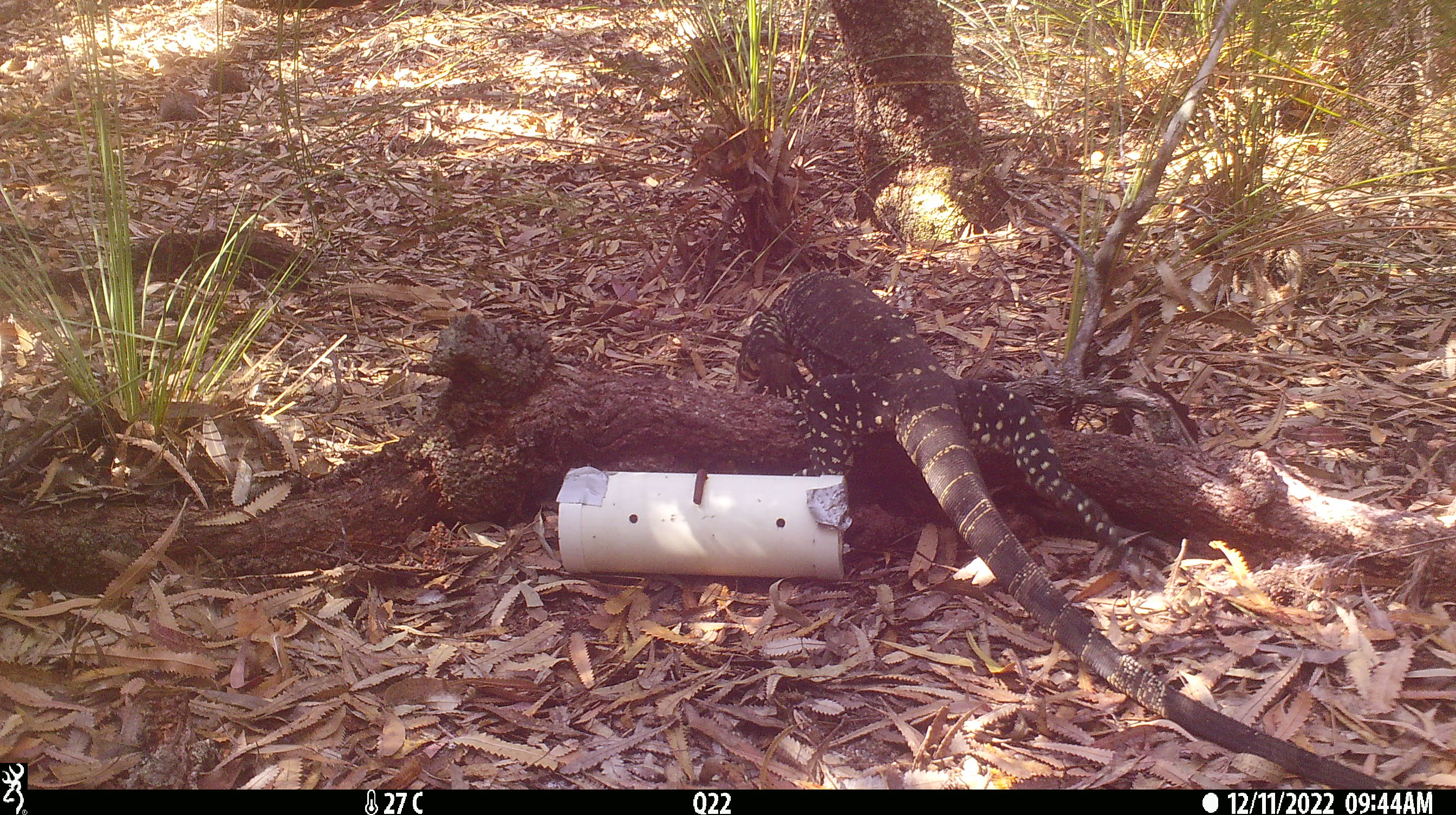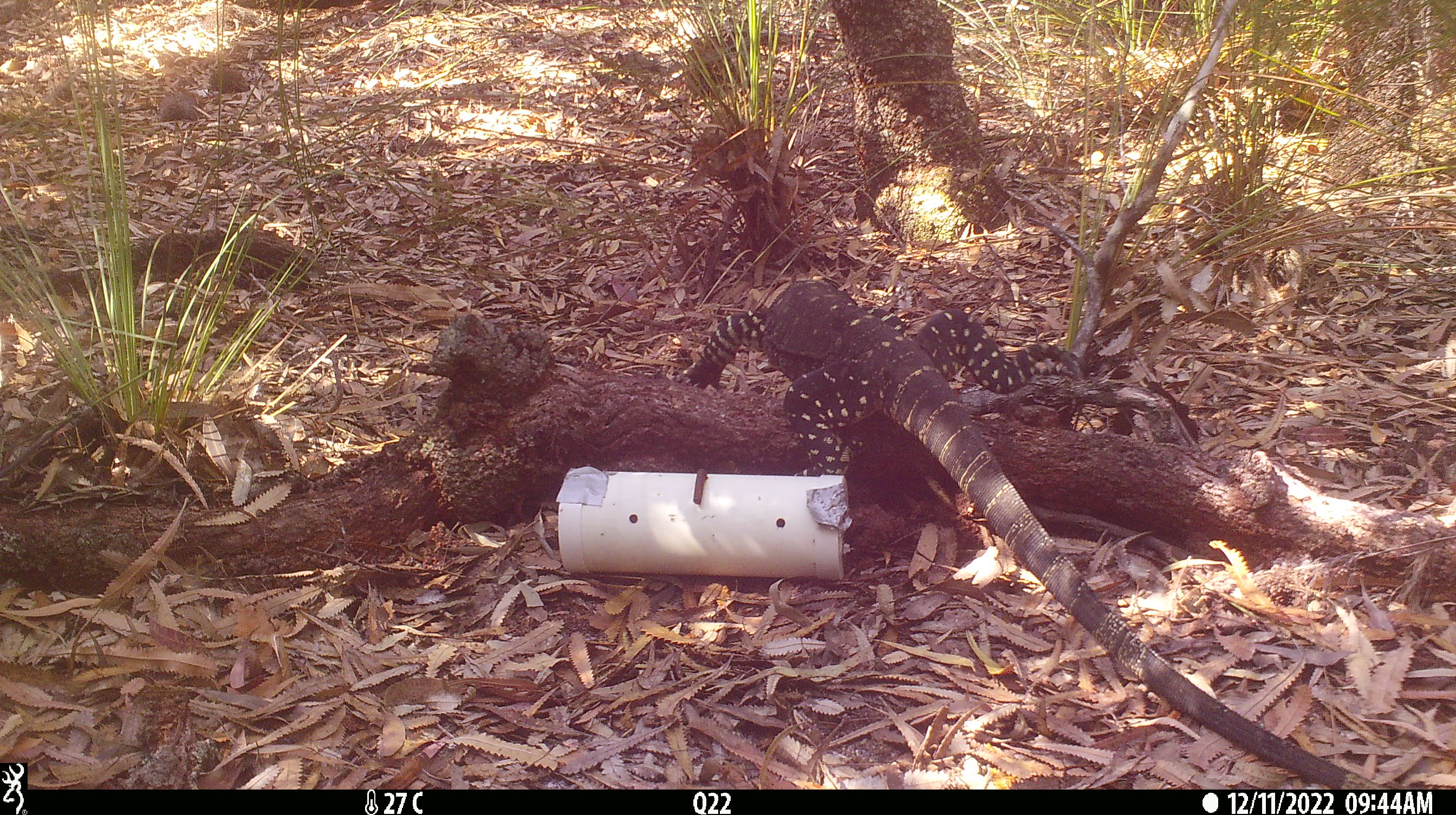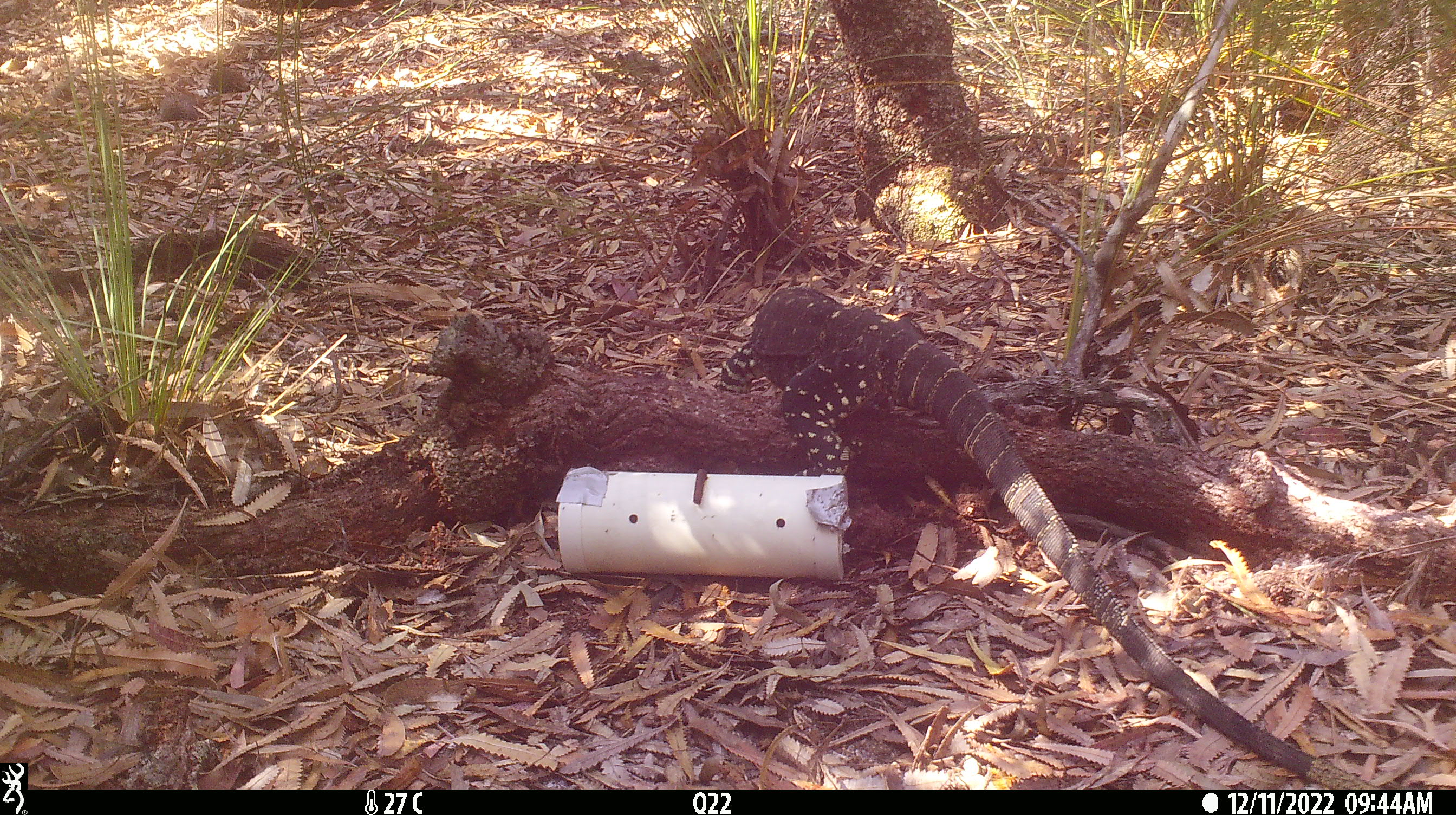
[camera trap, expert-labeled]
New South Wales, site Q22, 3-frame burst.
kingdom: Animalia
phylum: Chordata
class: Reptilia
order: Squamata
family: Varanidae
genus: Varanus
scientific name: Varanus varius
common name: lace monitor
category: goanna